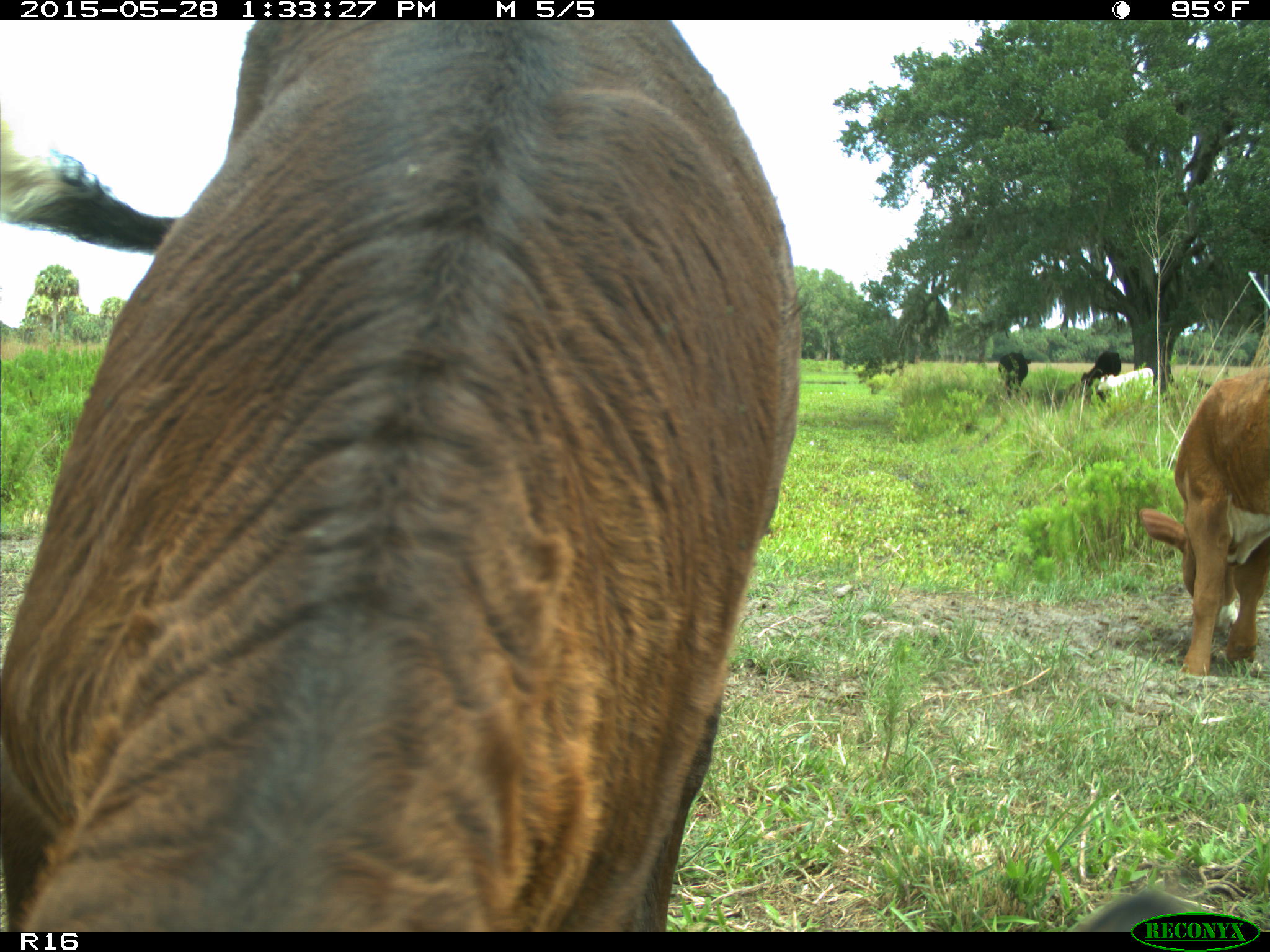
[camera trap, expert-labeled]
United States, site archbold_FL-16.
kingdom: Animalia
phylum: Chordata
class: Mammalia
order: Artiodactyla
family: Bovidae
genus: Bos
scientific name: Bos taurus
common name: domestic cow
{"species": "Bos taurus (domestic cow)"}